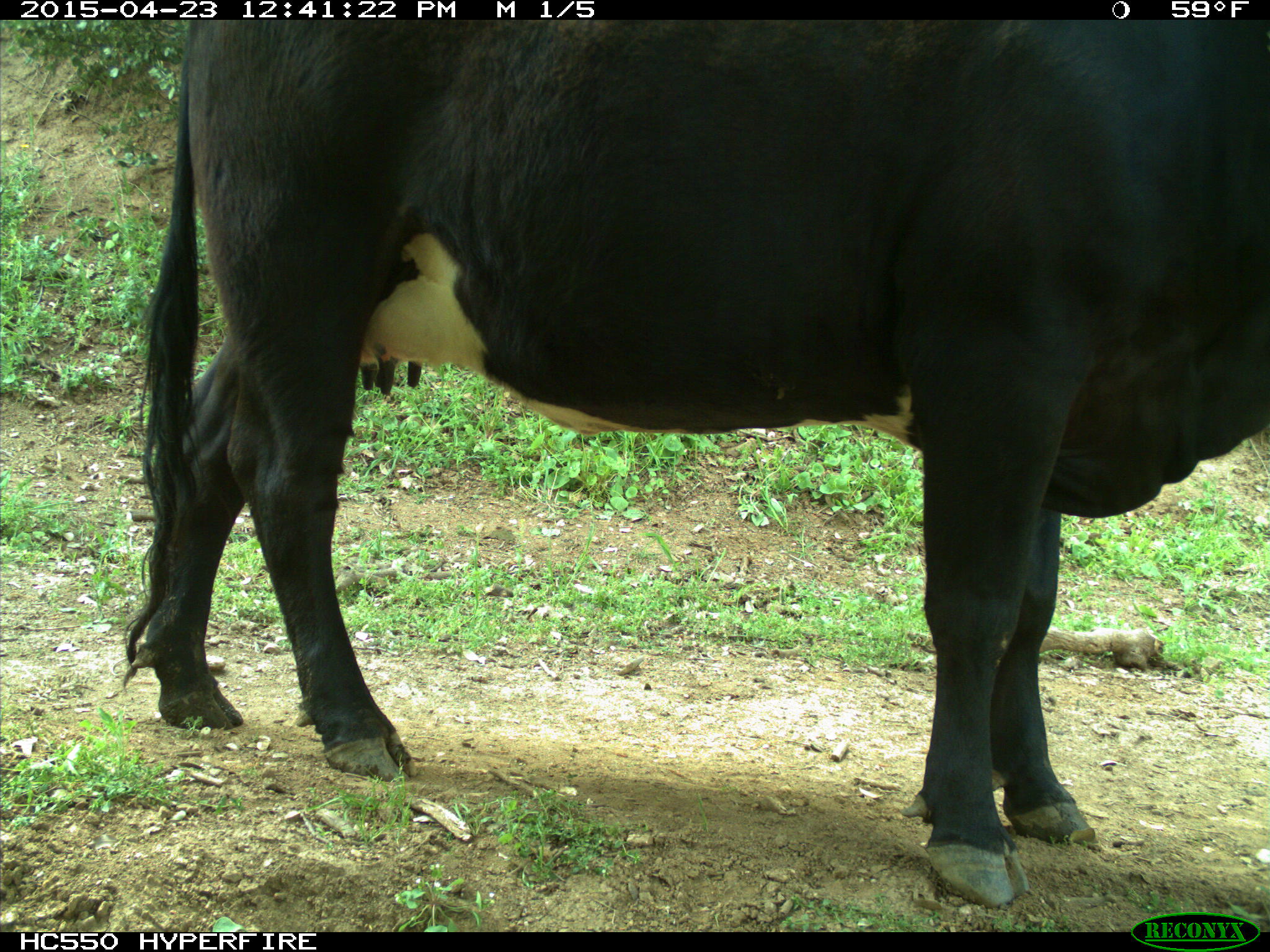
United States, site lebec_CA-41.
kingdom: Animalia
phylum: Chordata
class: Mammalia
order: Artiodactyla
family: Bovidae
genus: Bos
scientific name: Bos taurus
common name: domestic cow